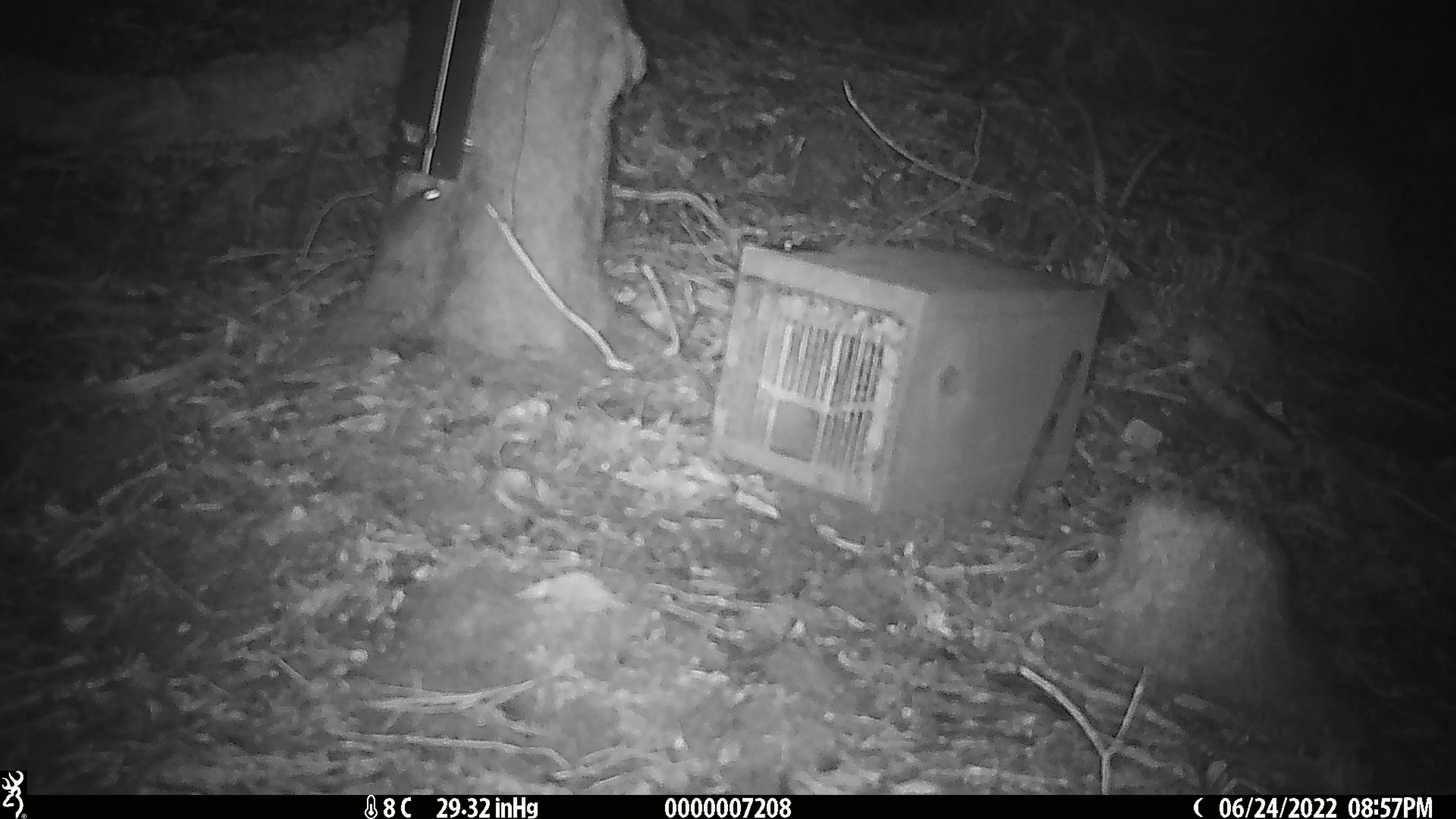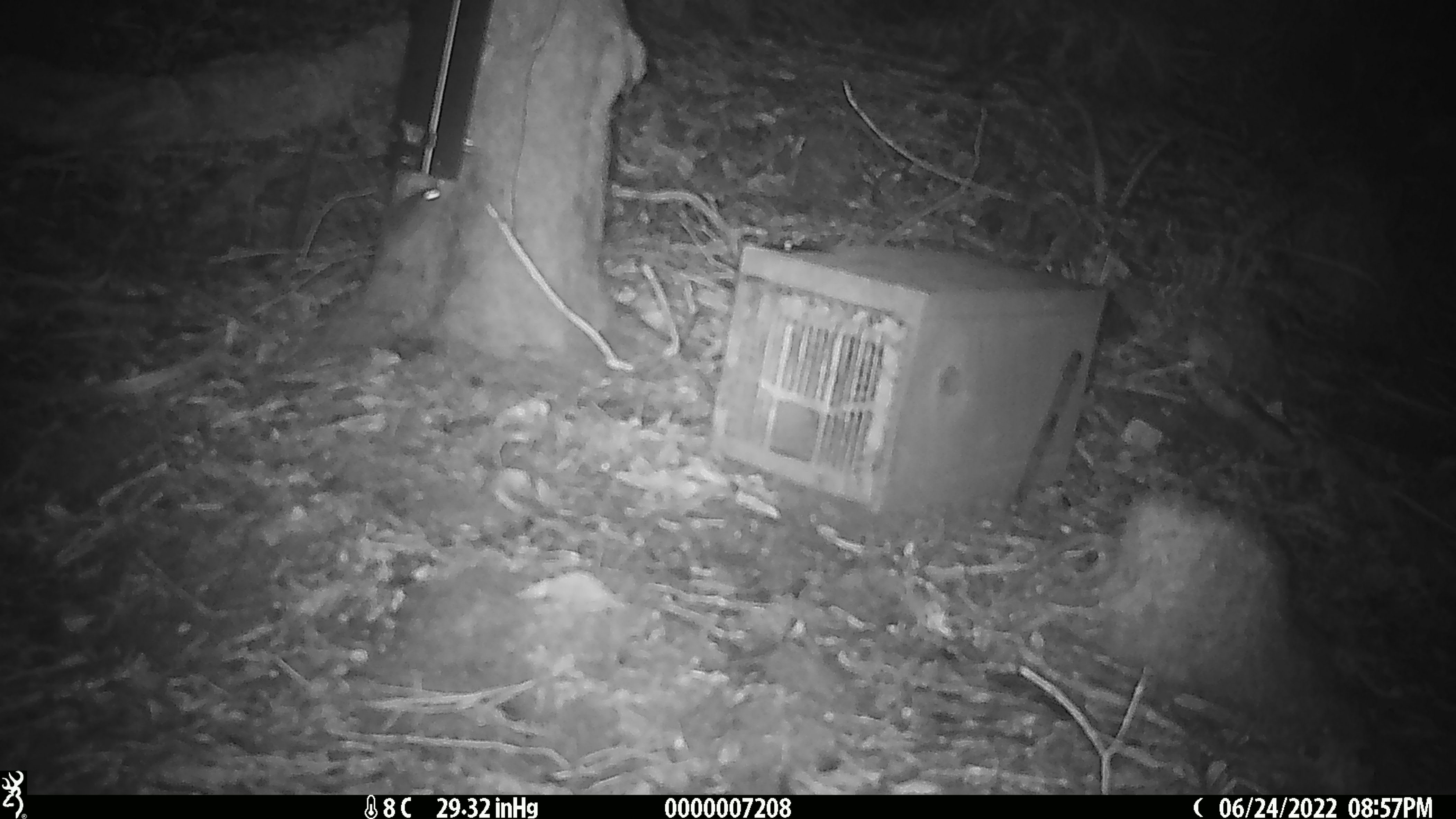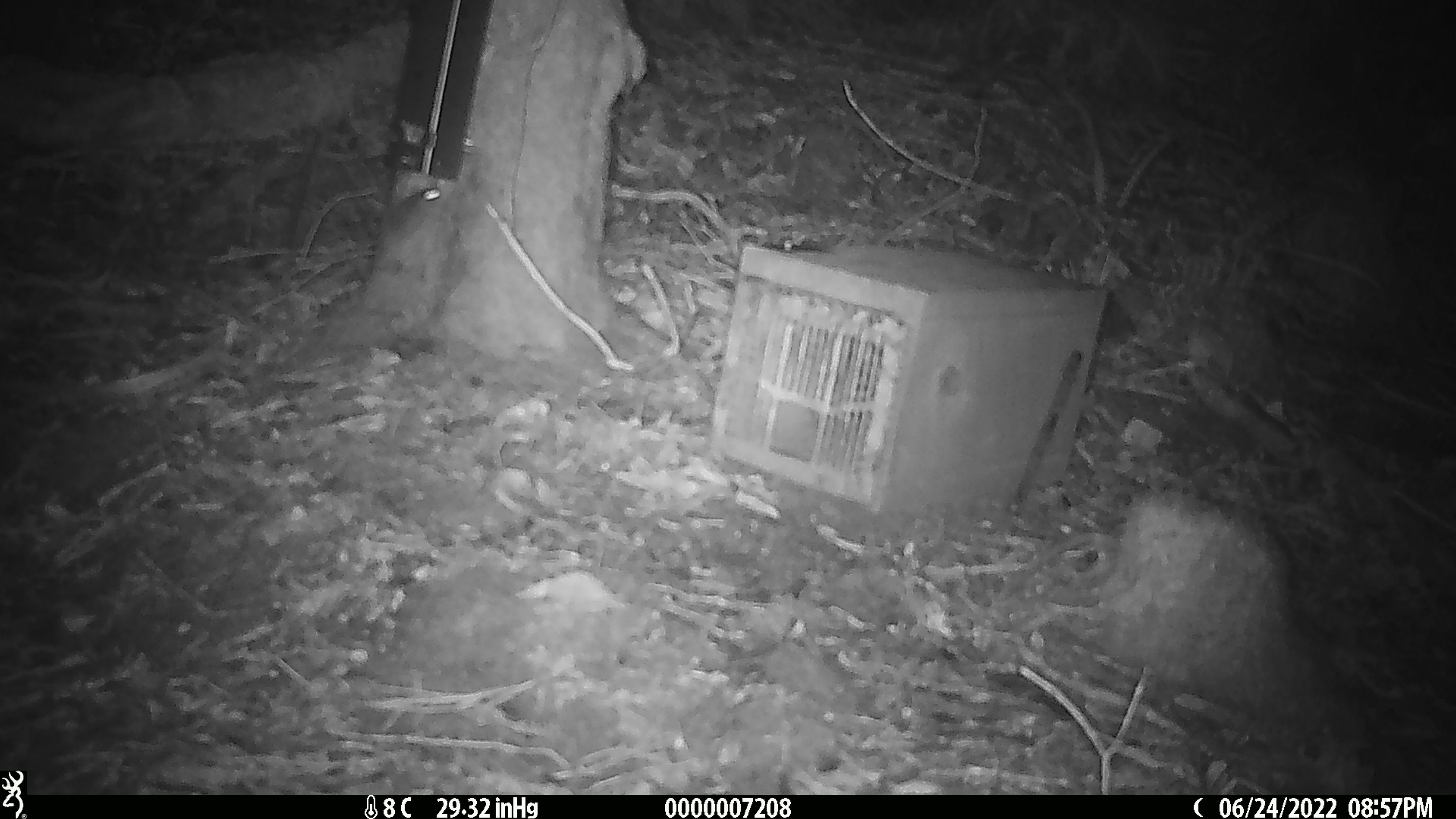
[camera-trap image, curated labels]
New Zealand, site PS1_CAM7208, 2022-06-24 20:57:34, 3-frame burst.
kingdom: Animalia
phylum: Chordata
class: Mammalia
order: Rodentia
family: Muridae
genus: Mus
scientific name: Mus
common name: mouse